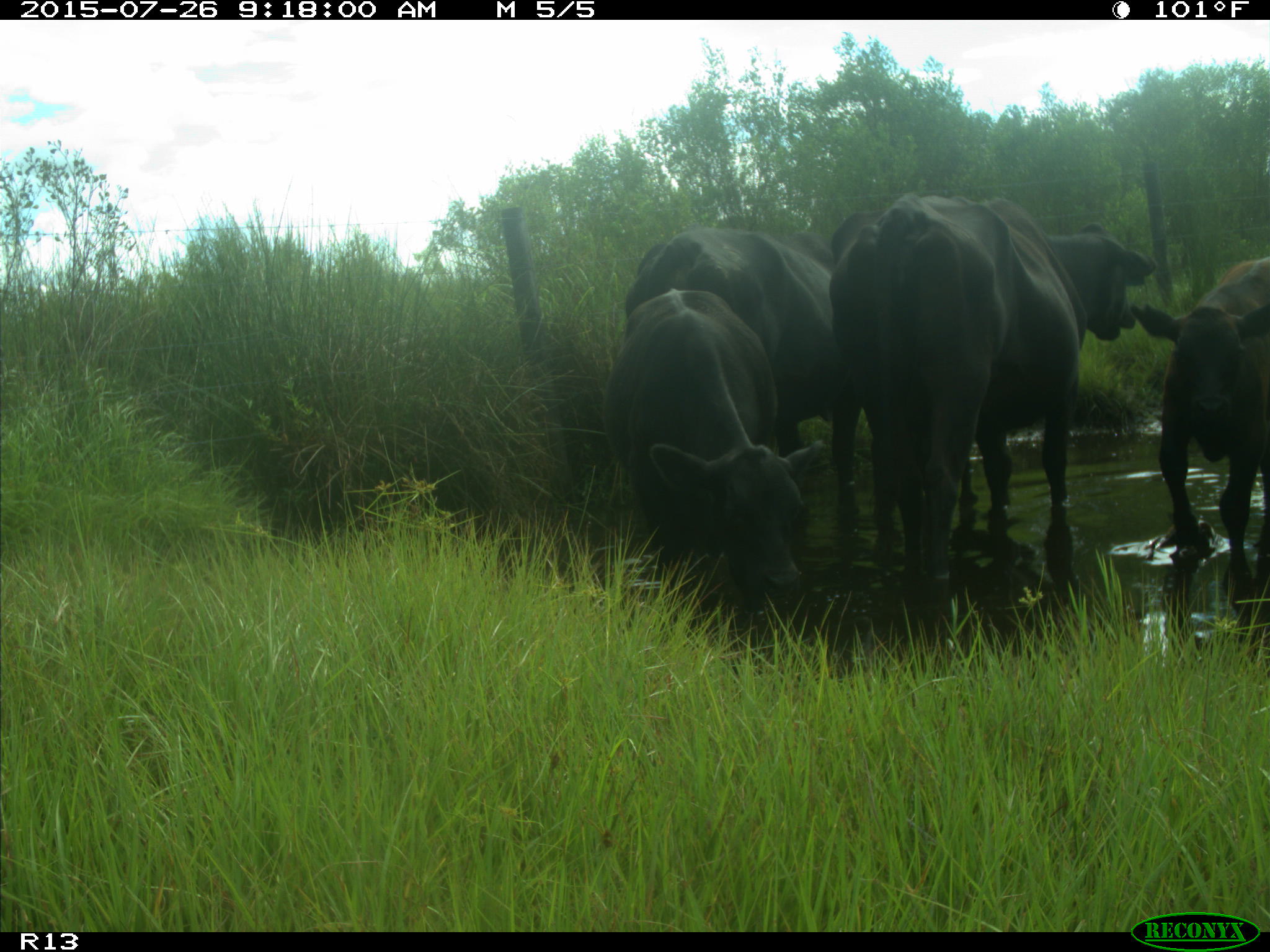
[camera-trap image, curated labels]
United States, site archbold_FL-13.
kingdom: Animalia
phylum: Chordata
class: Mammalia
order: Artiodactyla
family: Bovidae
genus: Bos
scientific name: Bos taurus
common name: domestic cow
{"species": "Bos taurus (domestic cow)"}